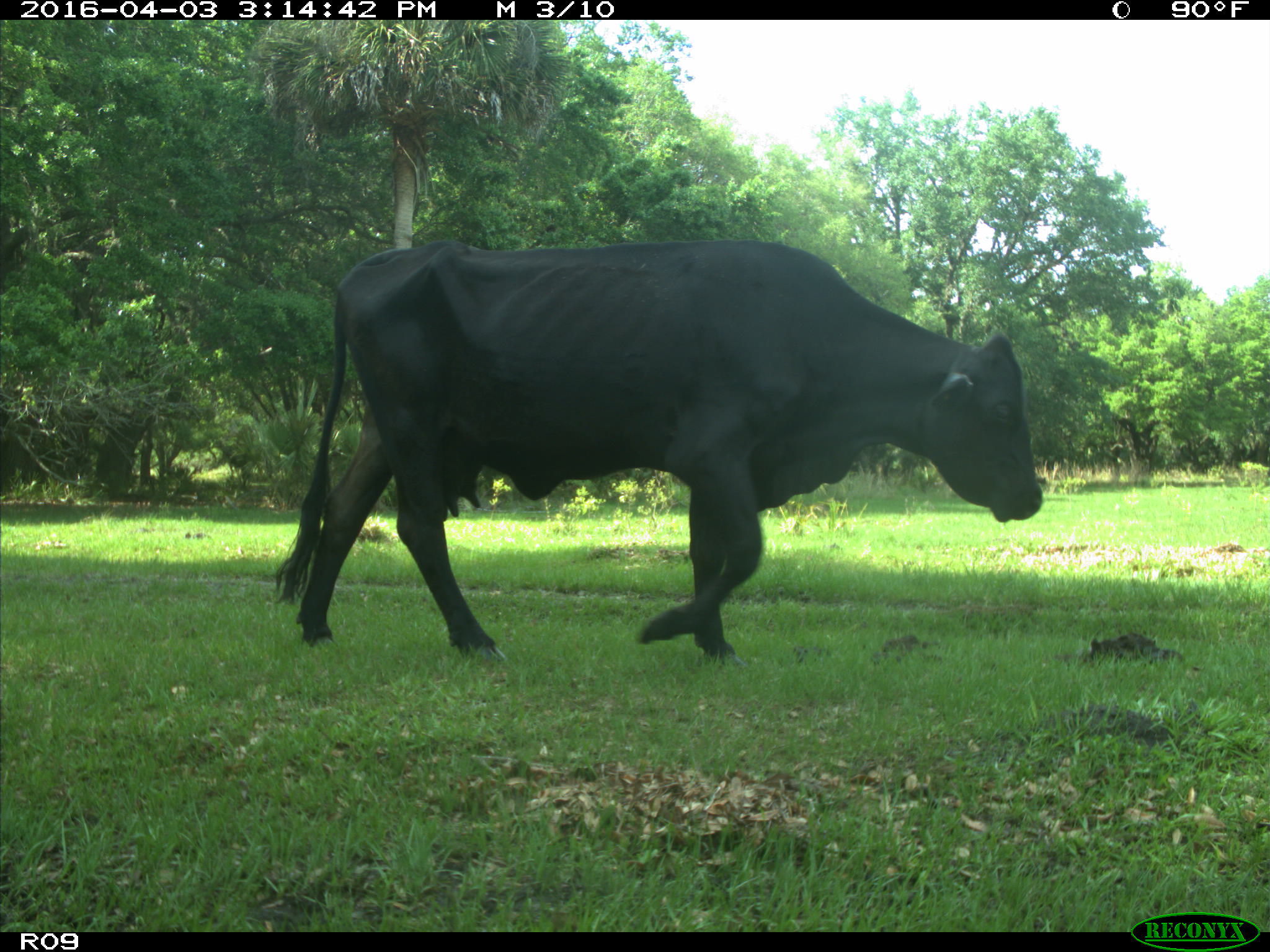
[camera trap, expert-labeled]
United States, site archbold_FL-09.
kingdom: Animalia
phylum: Chordata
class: Mammalia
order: Artiodactyla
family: Bovidae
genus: Bos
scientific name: Bos taurus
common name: domestic cow